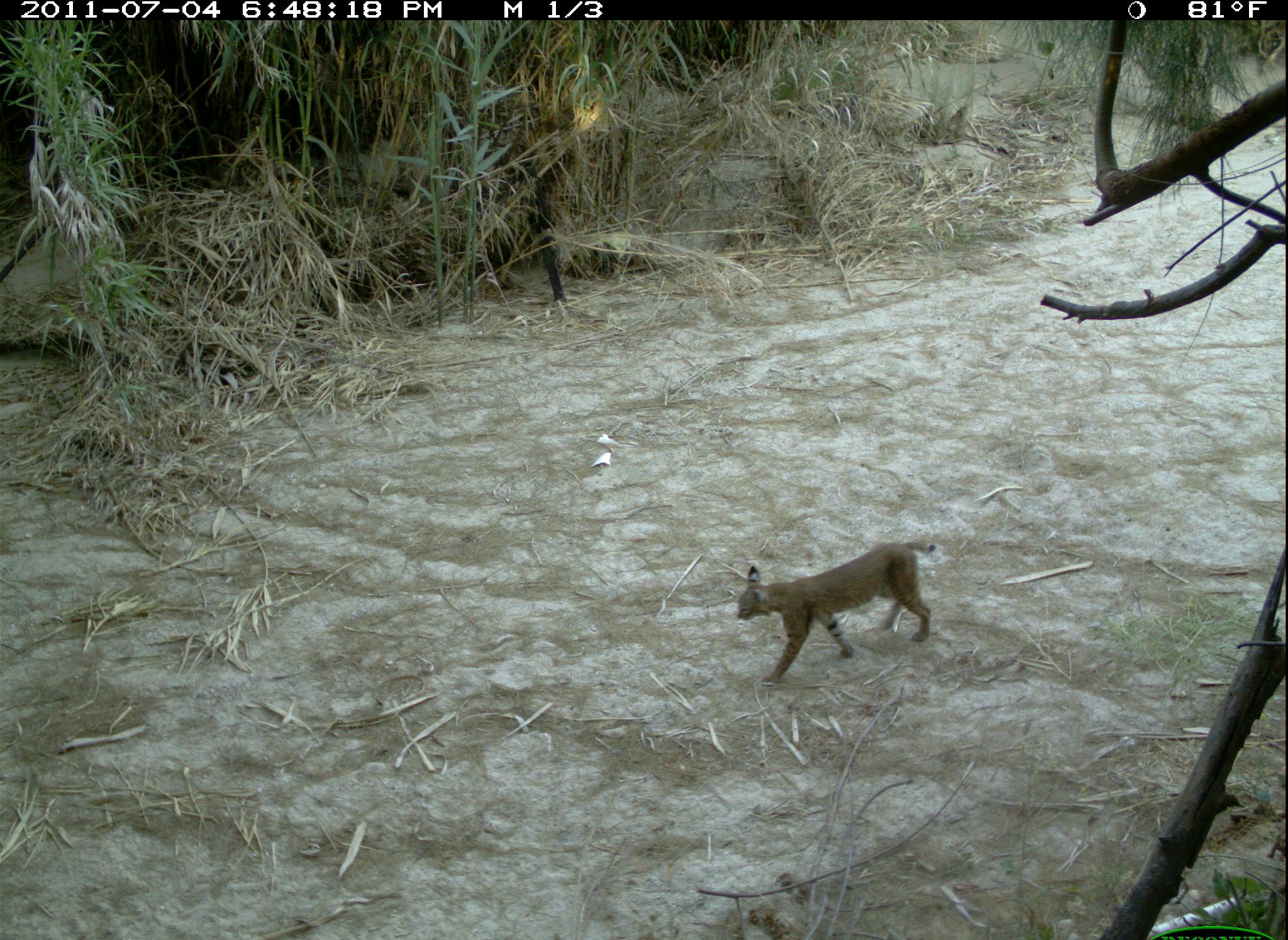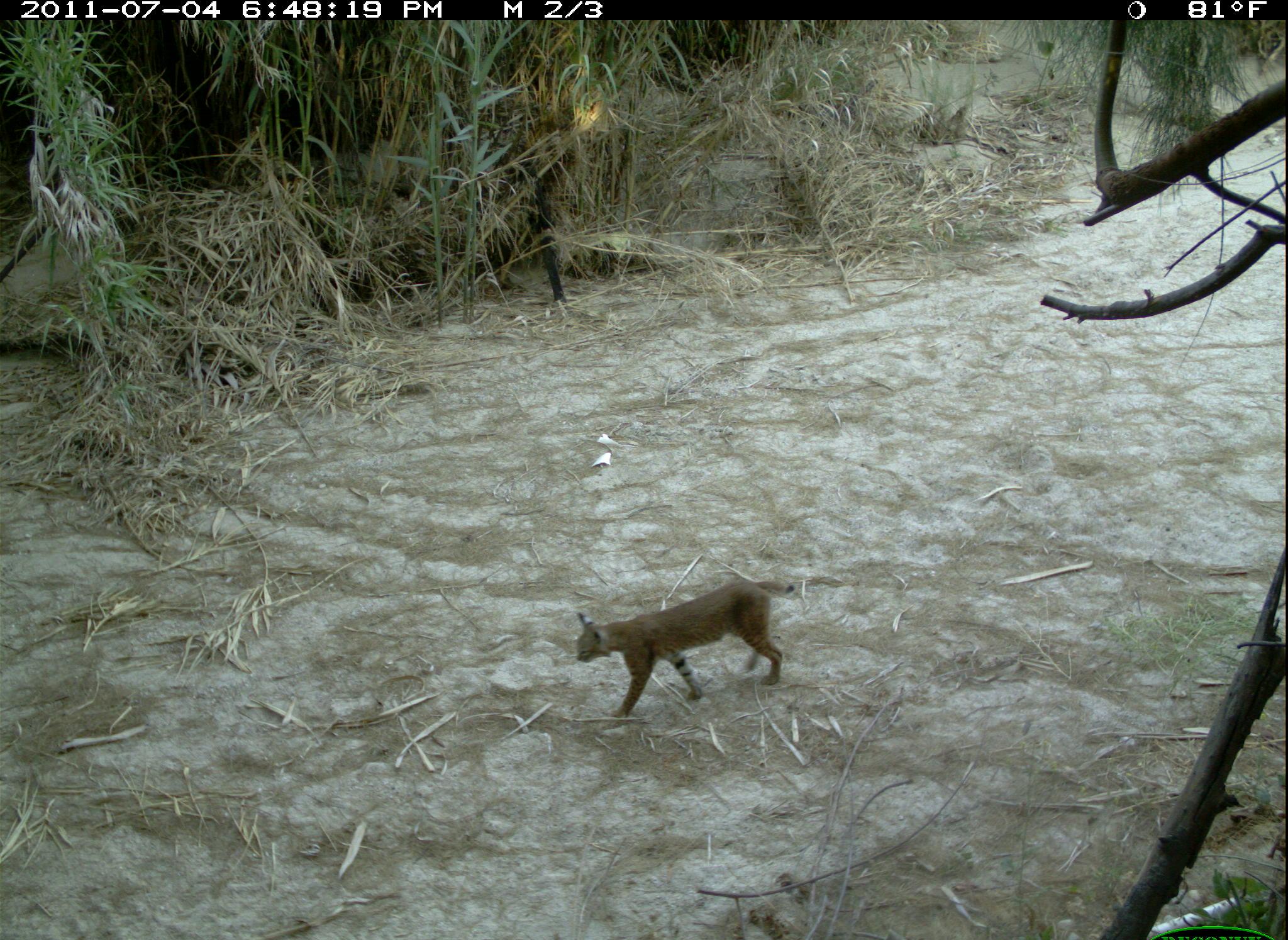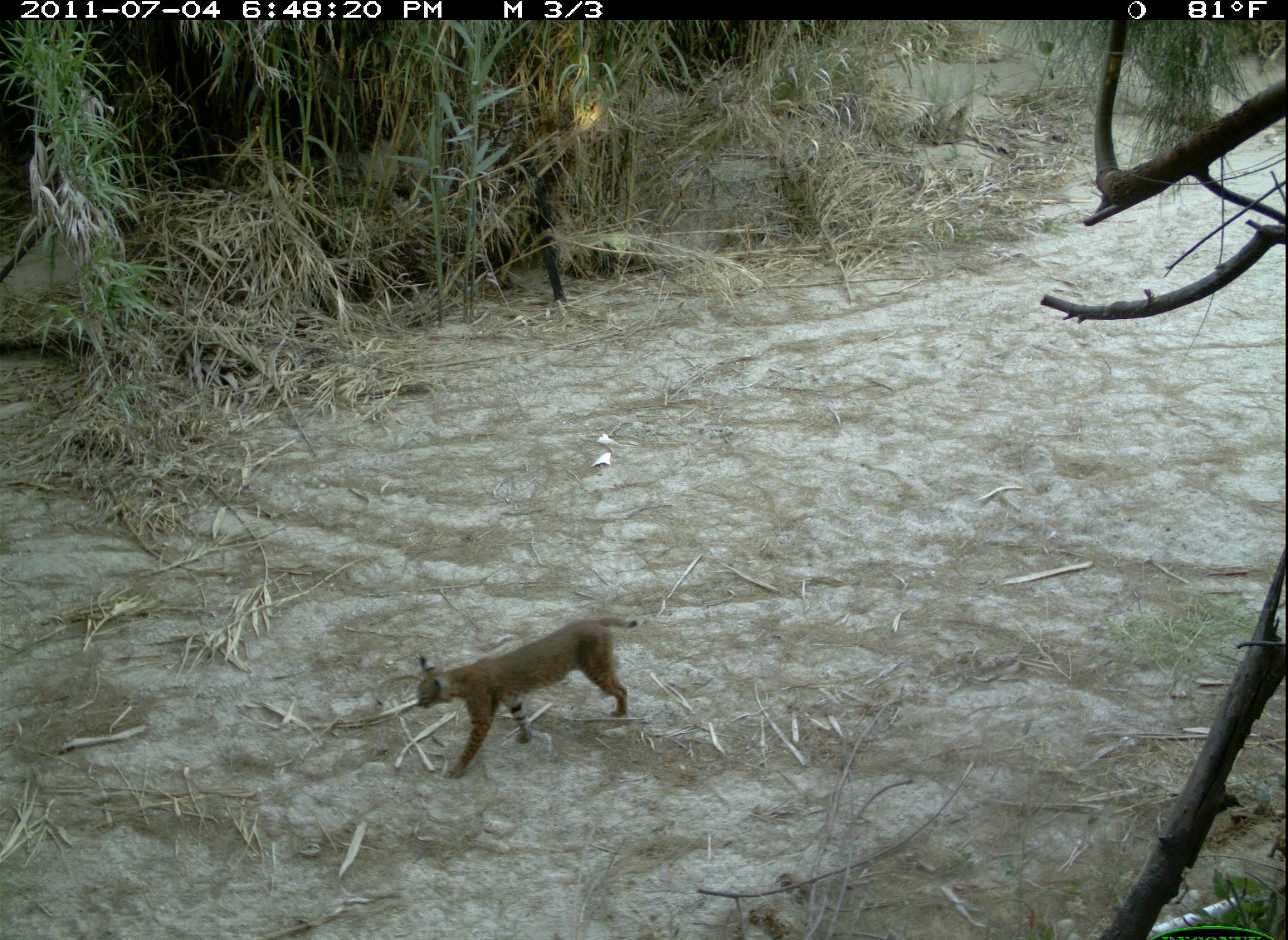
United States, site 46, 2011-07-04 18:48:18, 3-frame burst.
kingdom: Animalia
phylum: Chordata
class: Mammalia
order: Carnivora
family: Felidae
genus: Lynx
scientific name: Lynx rufus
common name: bobcat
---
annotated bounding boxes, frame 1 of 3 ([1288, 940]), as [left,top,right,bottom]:
bobcat: [705,544,947,686]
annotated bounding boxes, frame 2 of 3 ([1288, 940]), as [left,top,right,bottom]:
bobcat: [567,578,802,728]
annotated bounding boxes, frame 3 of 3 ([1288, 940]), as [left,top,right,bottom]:
bobcat: [407,607,646,774]